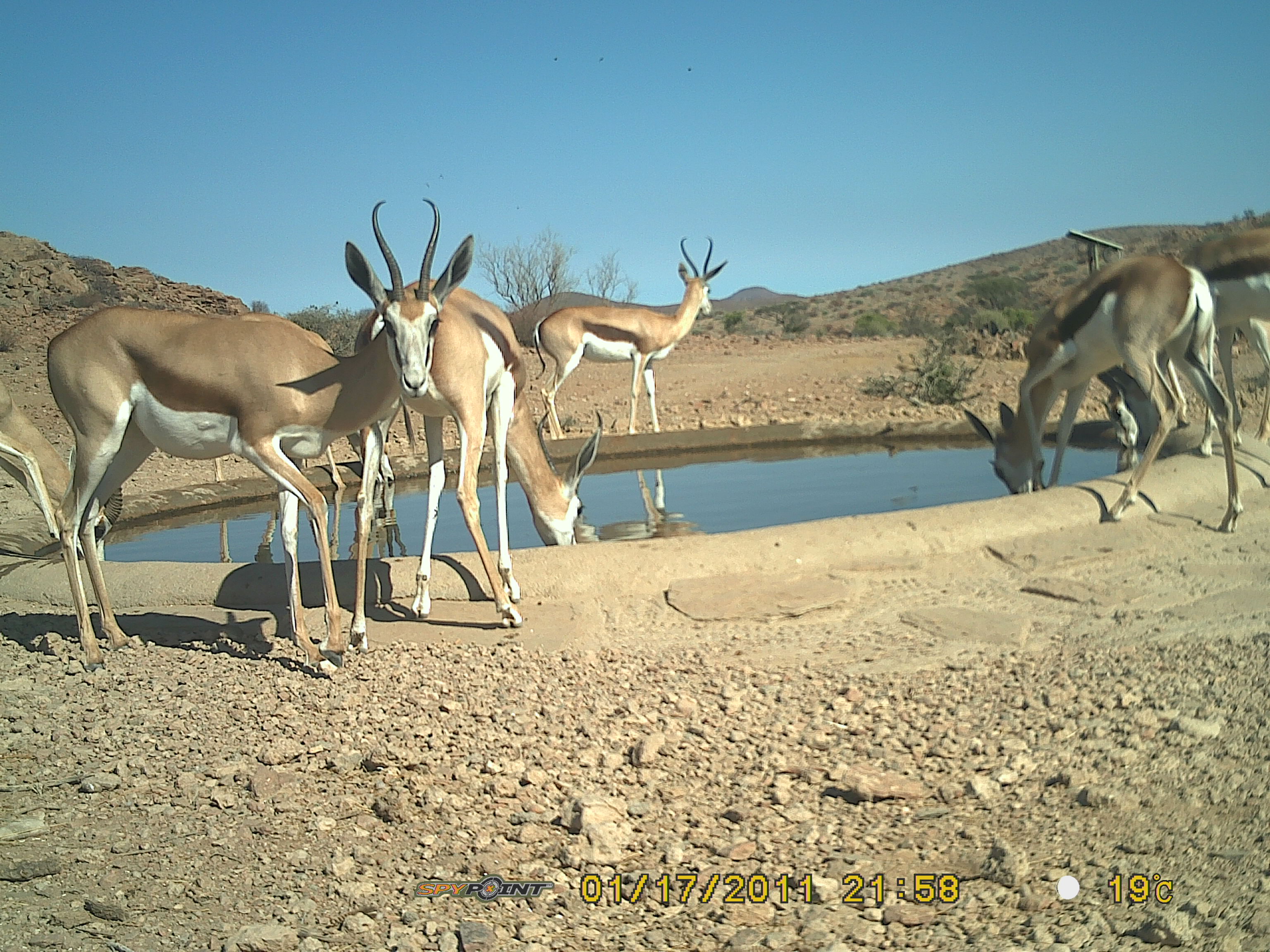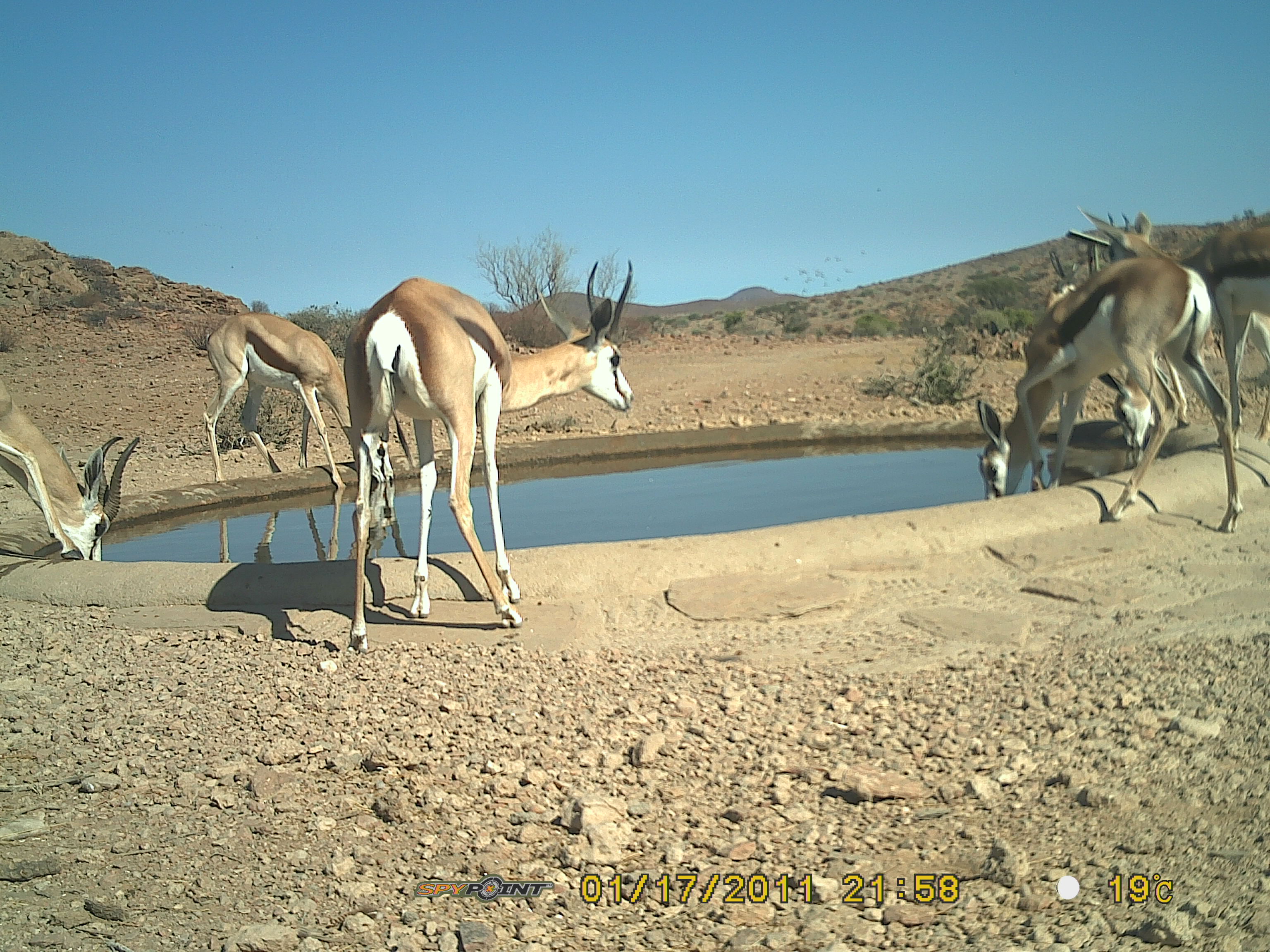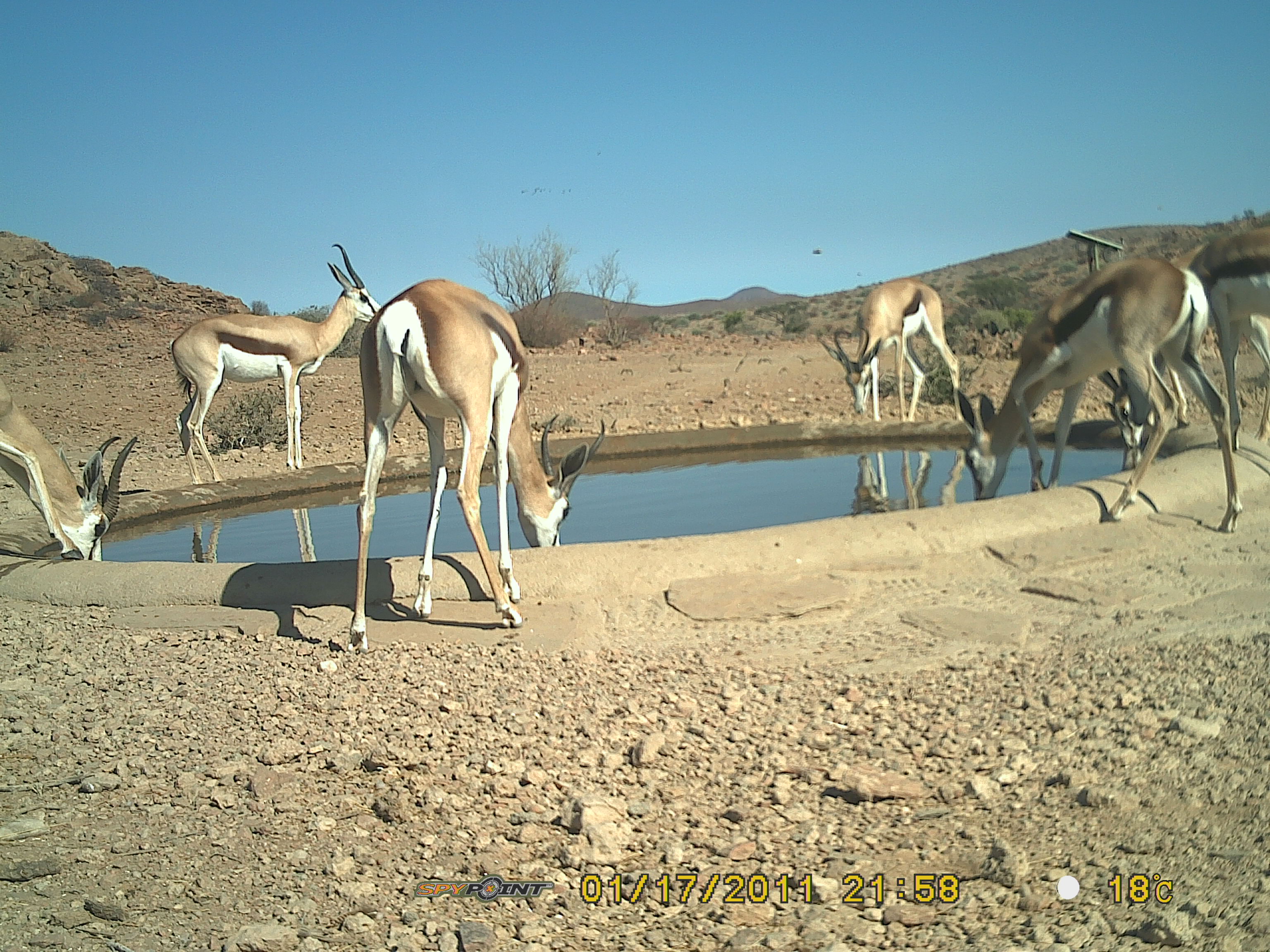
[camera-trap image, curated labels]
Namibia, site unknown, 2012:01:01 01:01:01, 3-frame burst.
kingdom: Animalia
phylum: Chordata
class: Mammalia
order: Artiodactyla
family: Bovidae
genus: Antidorcas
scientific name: Antidorcas marsupialis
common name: springbok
Antidorcas marsupialis (springbok).